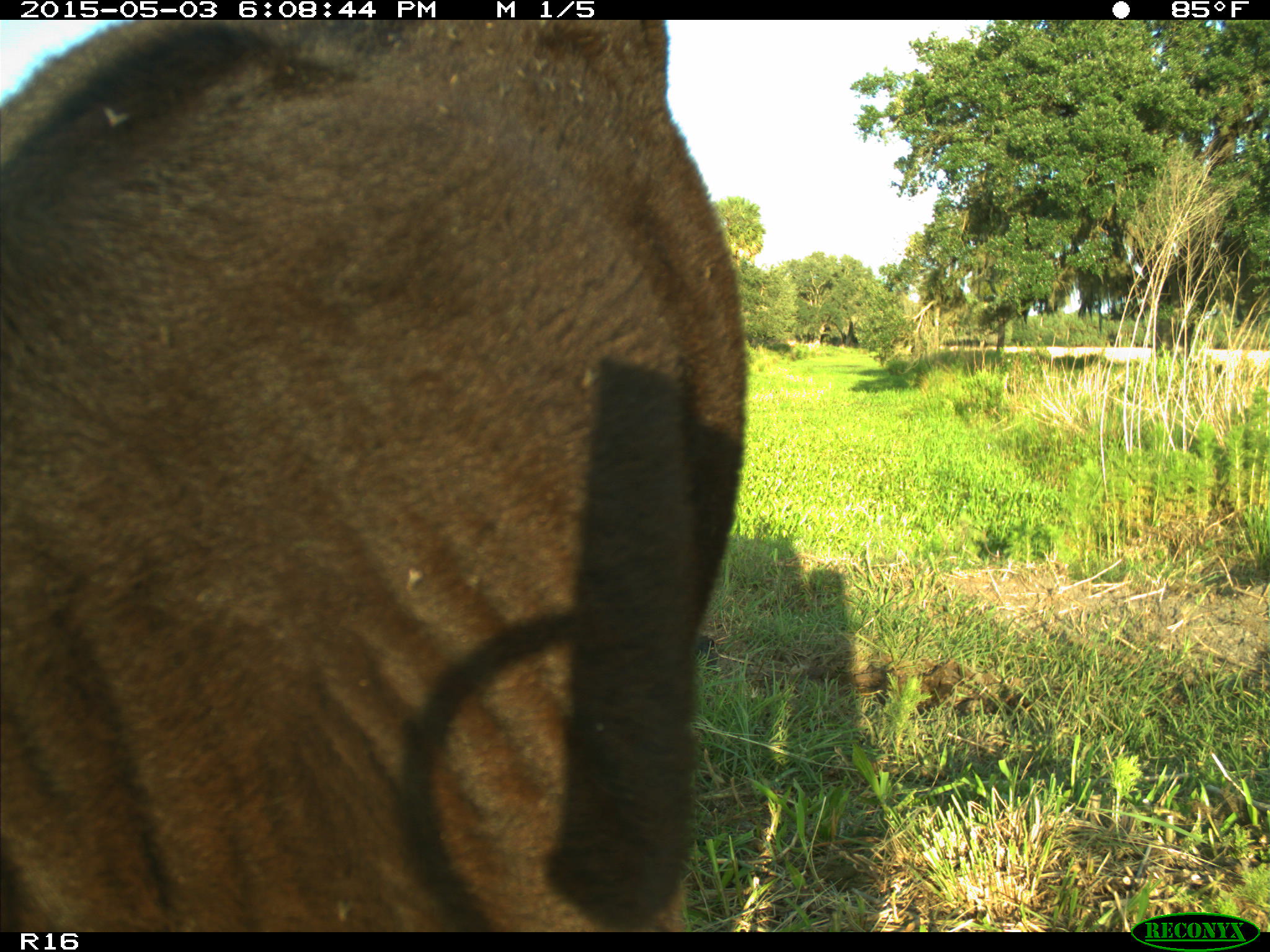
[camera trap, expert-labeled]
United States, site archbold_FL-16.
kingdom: Animalia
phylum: Chordata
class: Mammalia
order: Artiodactyla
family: Bovidae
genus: Bos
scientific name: Bos taurus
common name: domestic cow